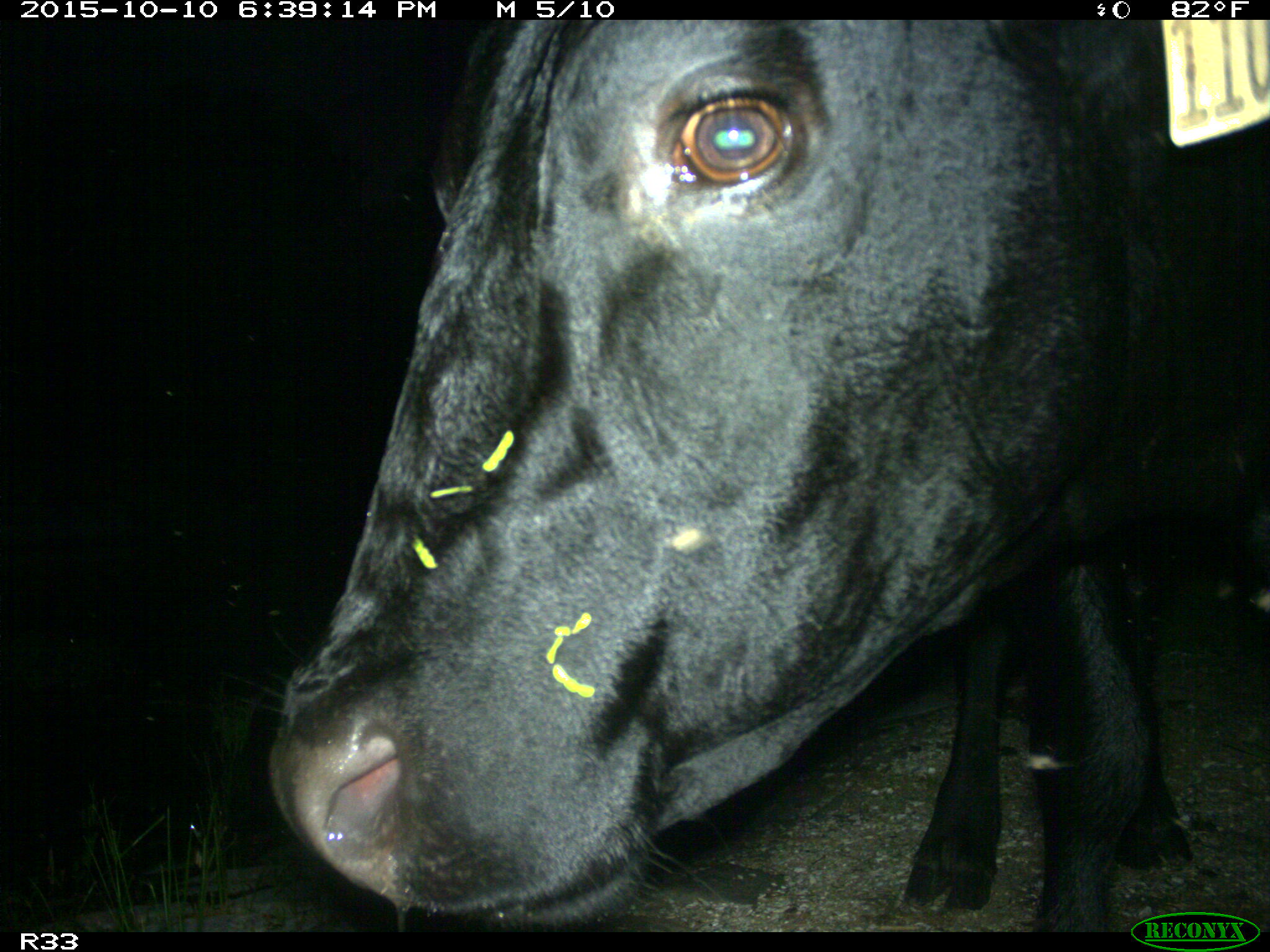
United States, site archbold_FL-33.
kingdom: Animalia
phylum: Chordata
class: Mammalia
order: Artiodactyla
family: Bovidae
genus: Bos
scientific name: Bos taurus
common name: domestic cow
Bos taurus (domestic cow).